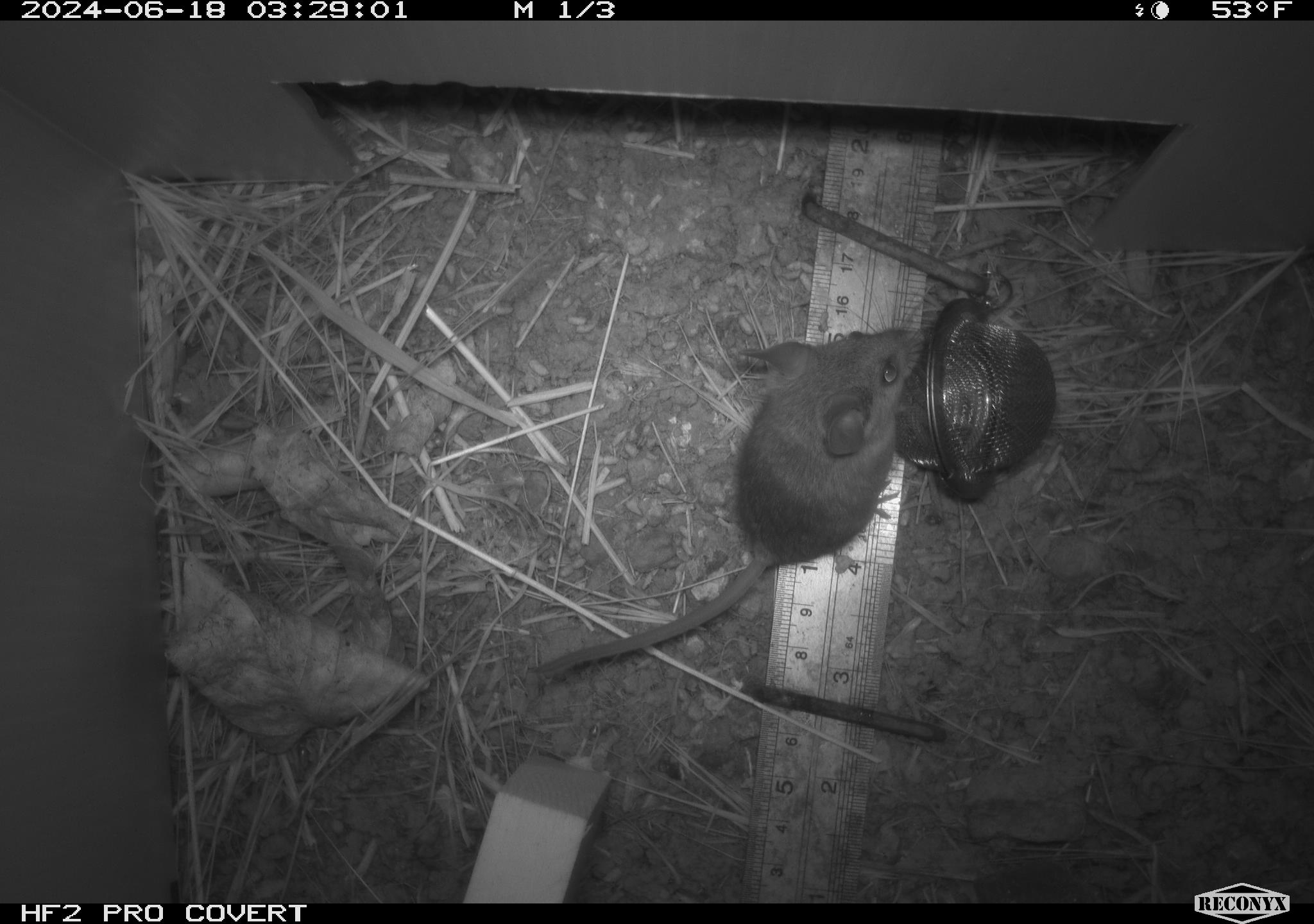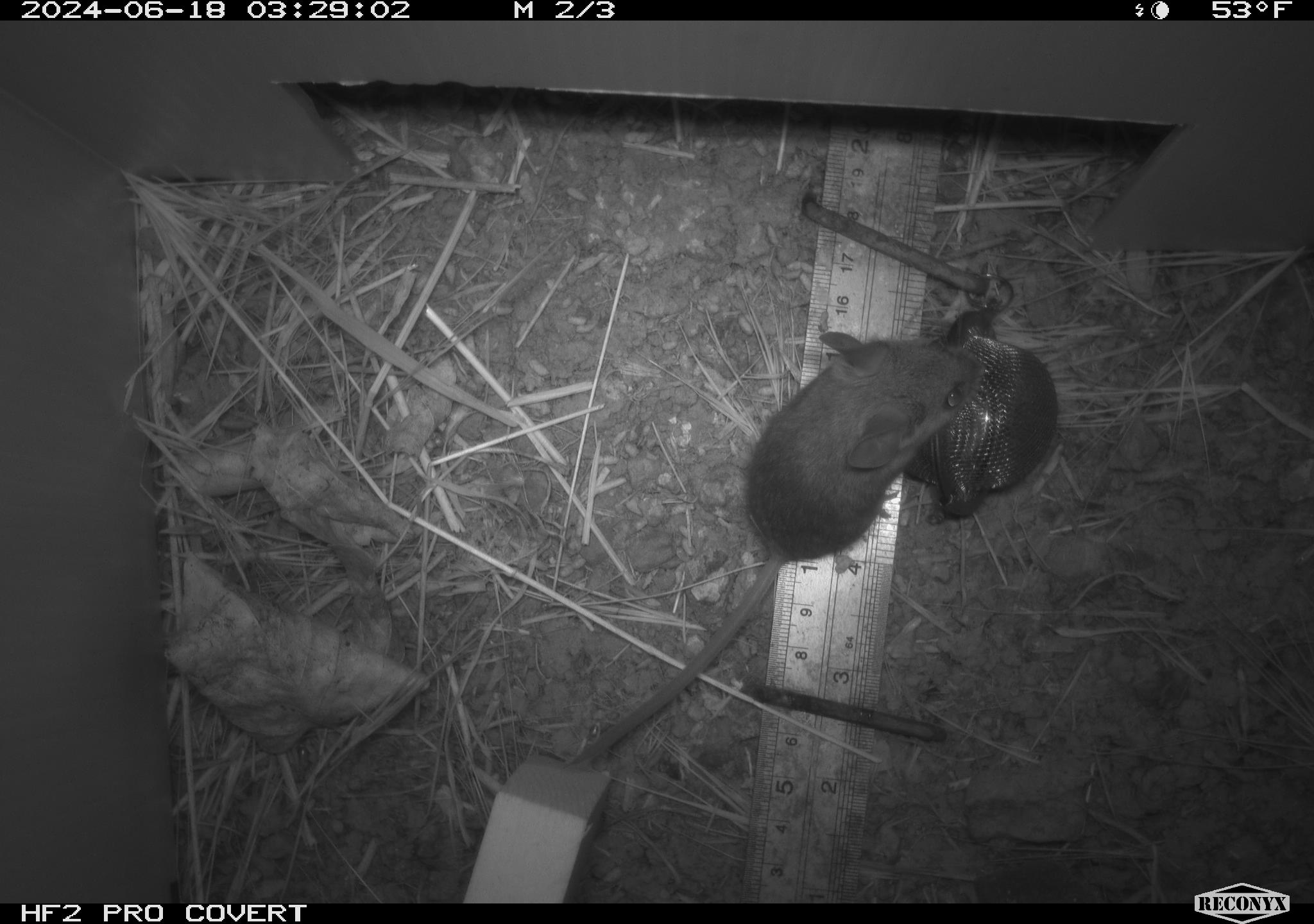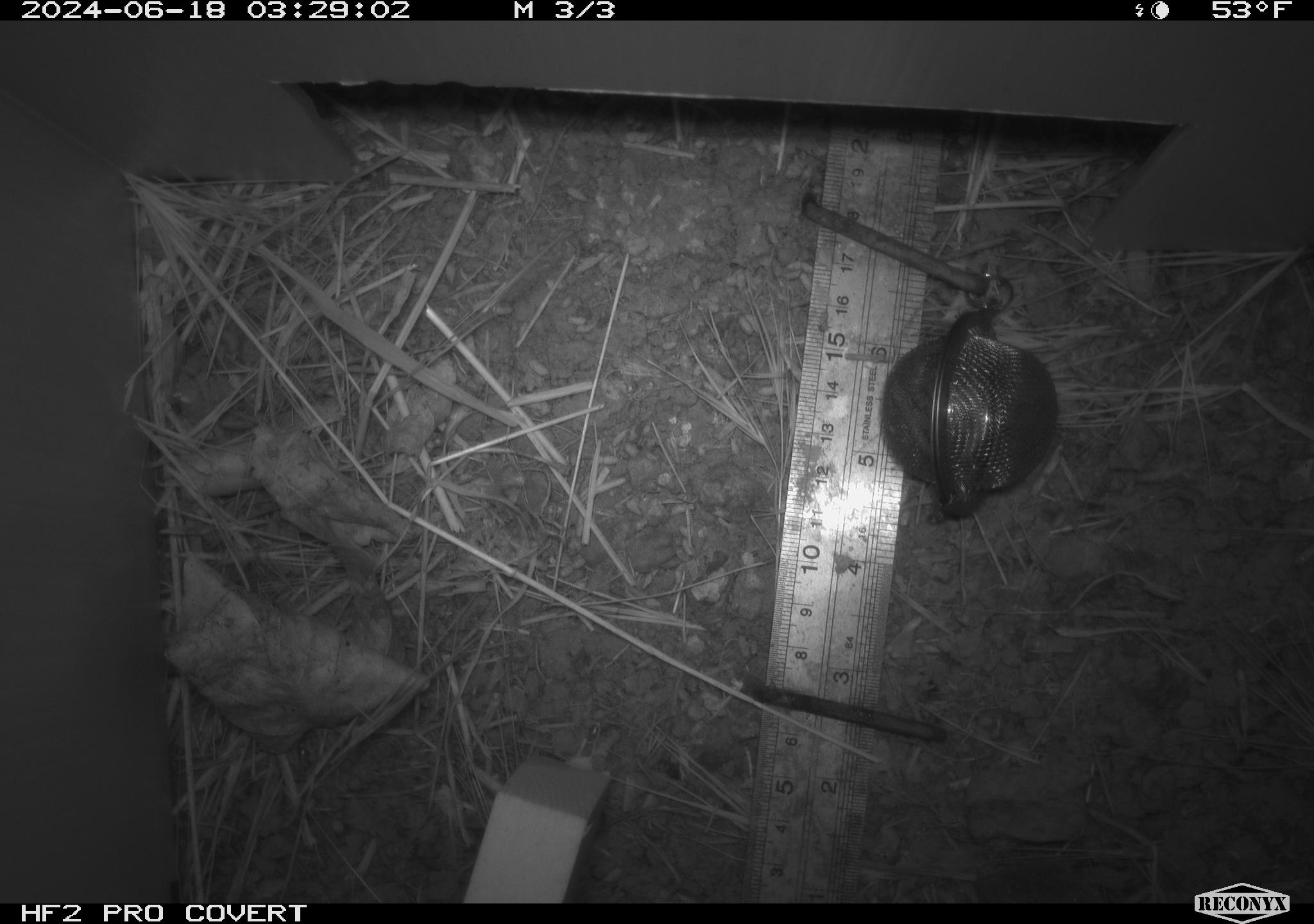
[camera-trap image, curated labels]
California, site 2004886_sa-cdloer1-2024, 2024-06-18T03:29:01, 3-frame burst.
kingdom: Animalia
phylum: Chordata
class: Mammalia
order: Rodentia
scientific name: Rodentia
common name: mouse species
Mouse species (Rodentia).